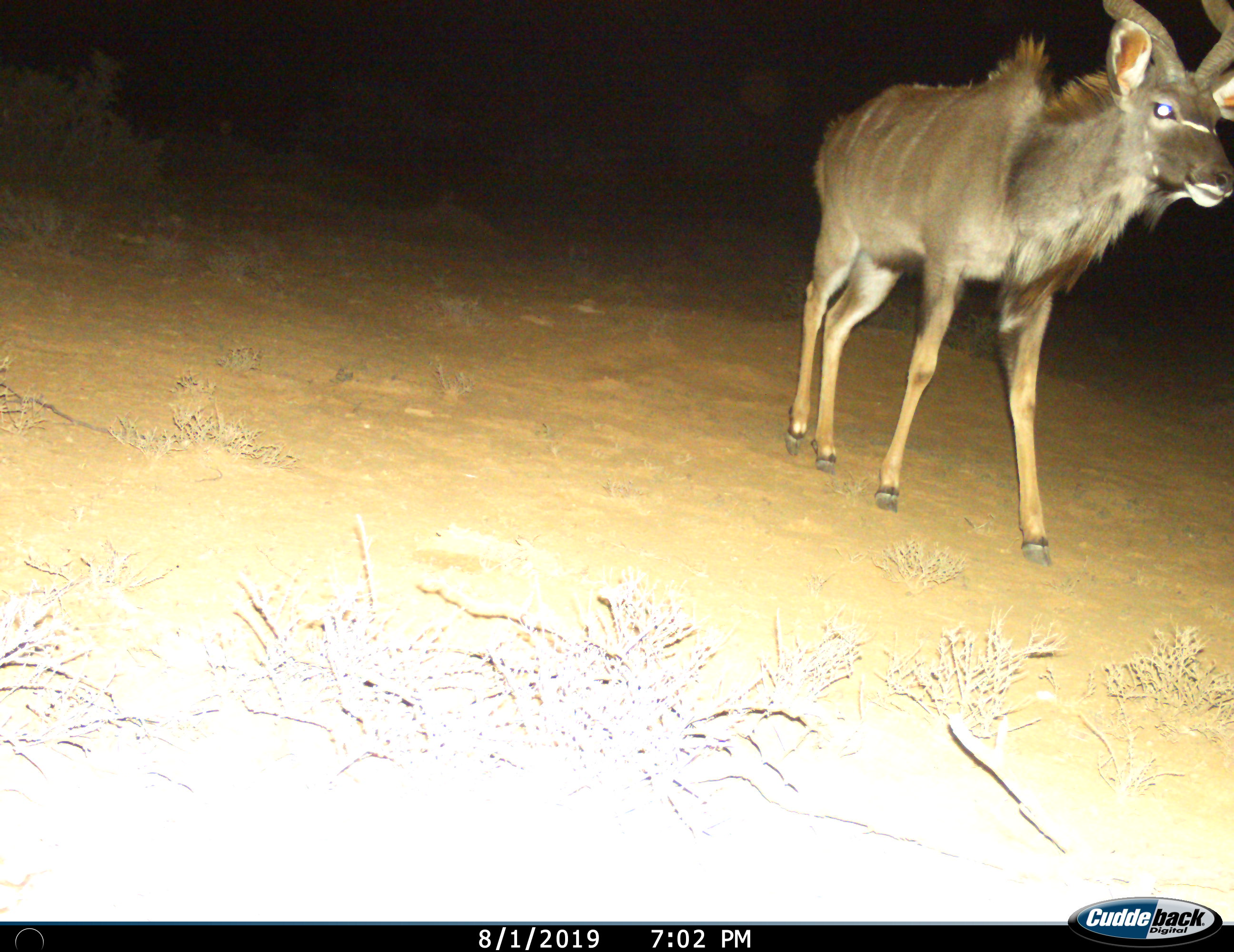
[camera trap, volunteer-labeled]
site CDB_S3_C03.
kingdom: Animalia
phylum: Chordata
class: Mammalia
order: Artiodactyla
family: Bovidae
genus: Tragelaphus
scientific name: Tragelaphus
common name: kudu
Kudu (Tragelaphus), count 1. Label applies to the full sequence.